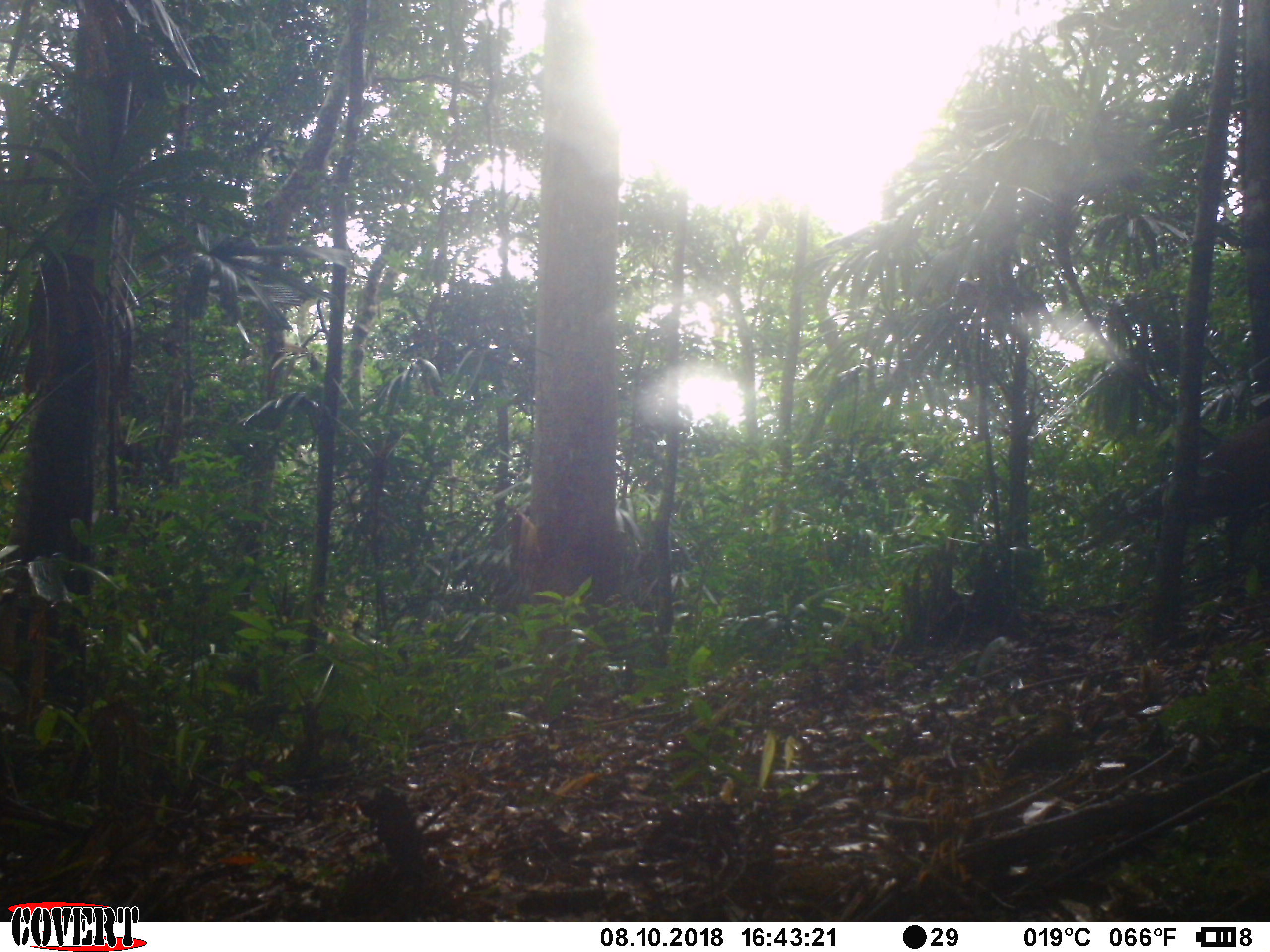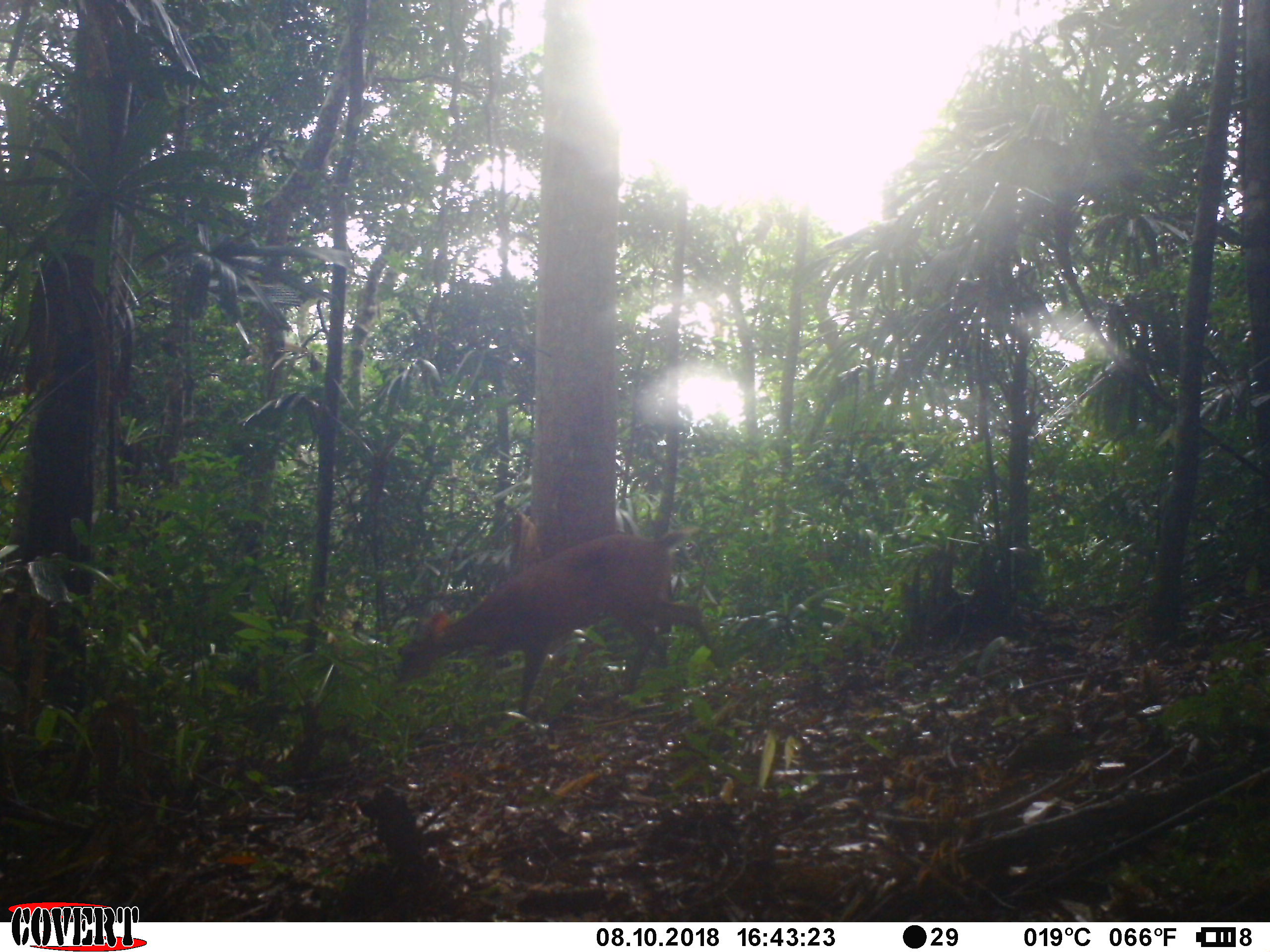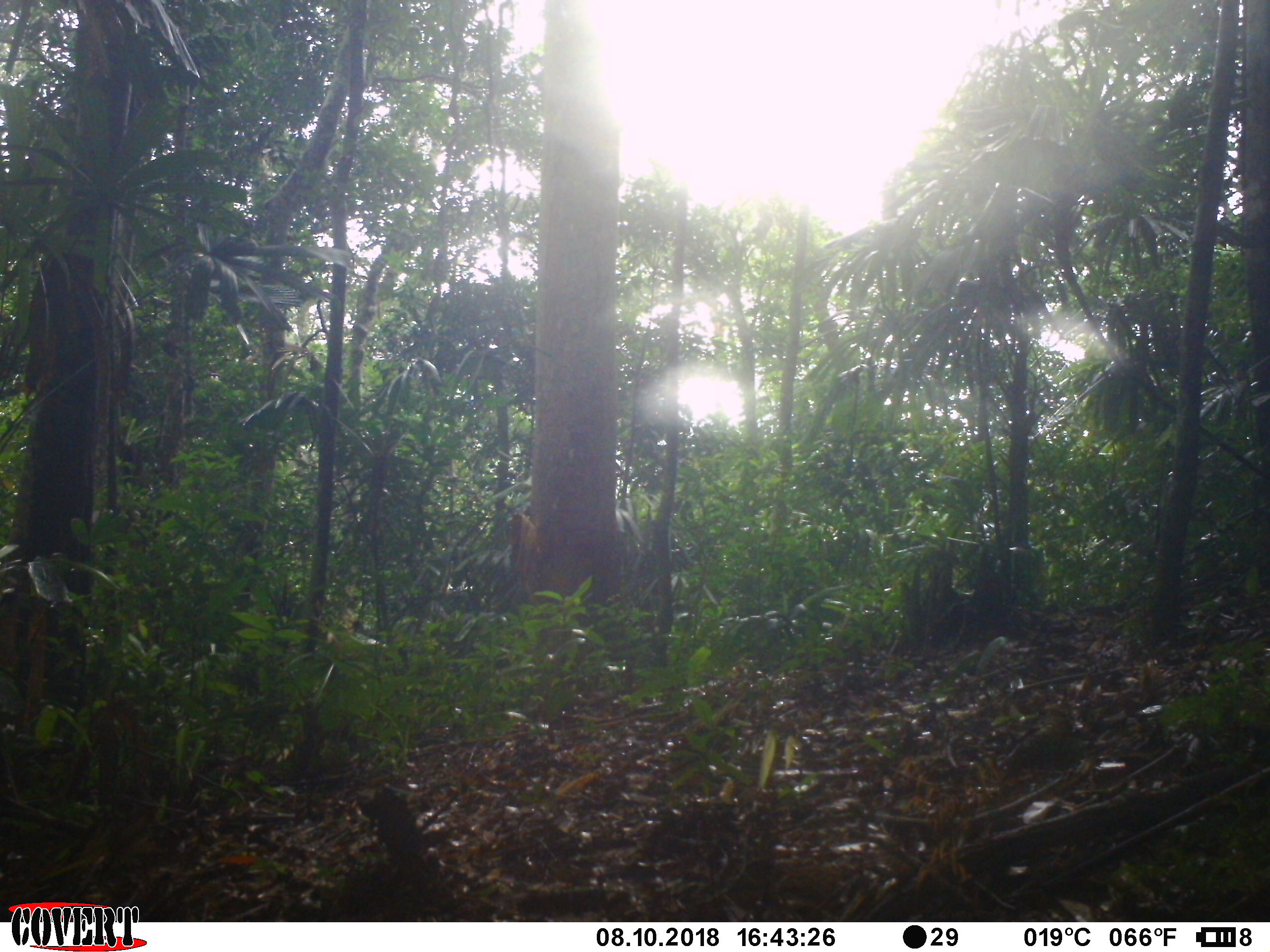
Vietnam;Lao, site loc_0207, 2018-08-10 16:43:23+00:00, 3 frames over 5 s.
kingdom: Animalia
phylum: Chordata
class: Mammalia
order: Artiodactyla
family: Cervidae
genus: Muntiacus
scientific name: Muntiacus vuquangensis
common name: large-antlered muntjac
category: large antlered muntjac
Large antlered muntjac (large-antlered muntjac) (Muntiacus vuquangensis). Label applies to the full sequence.